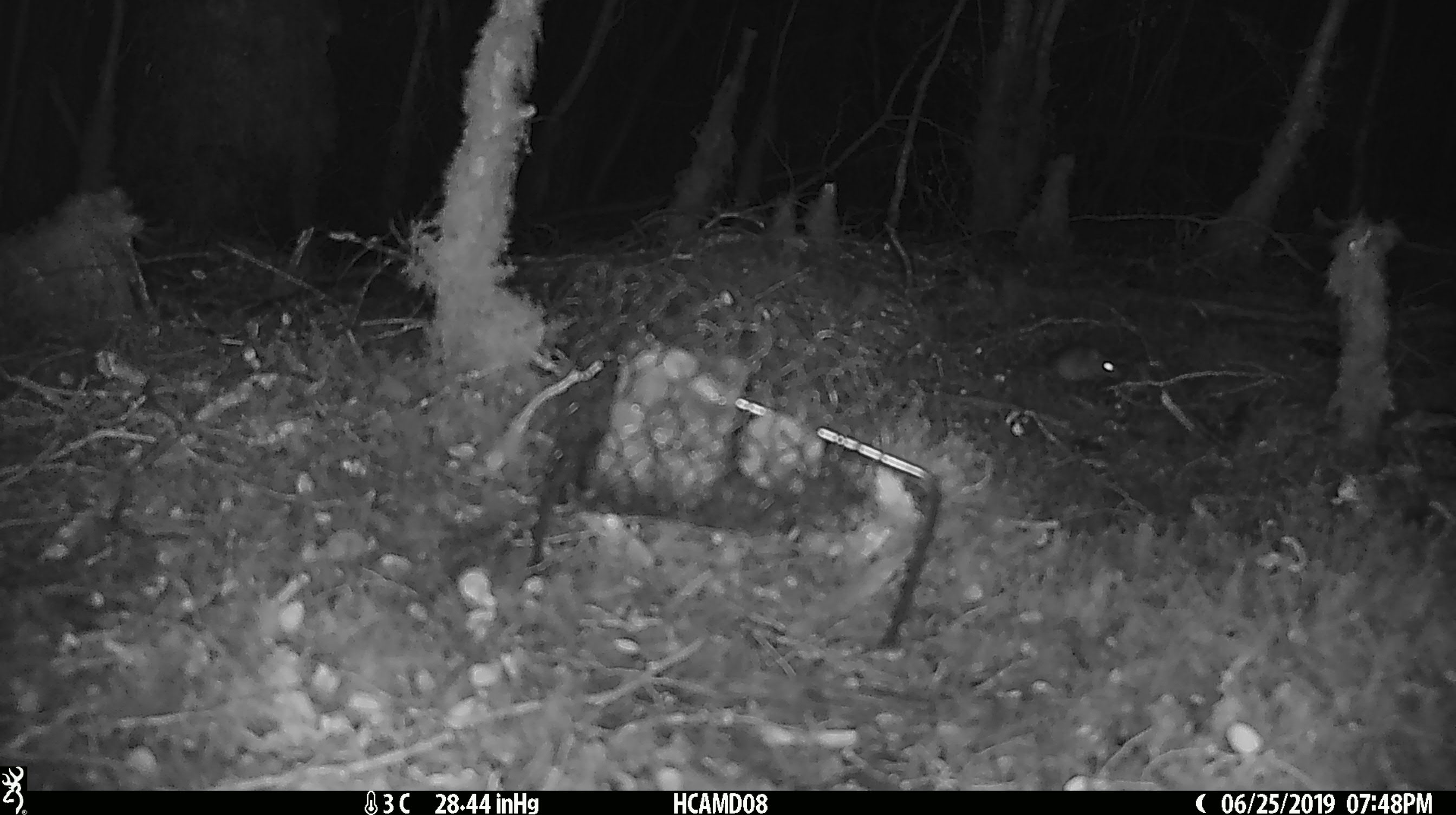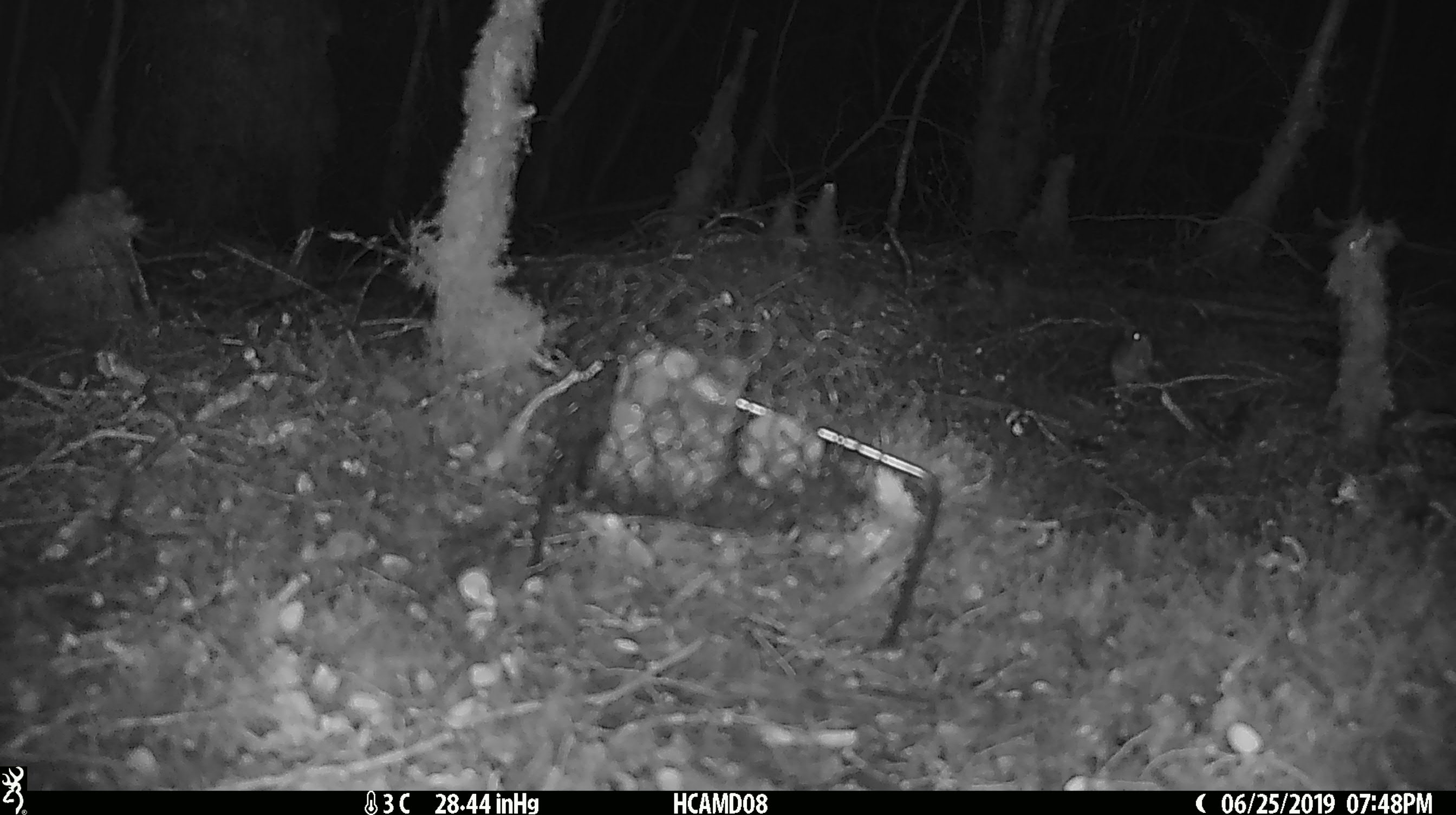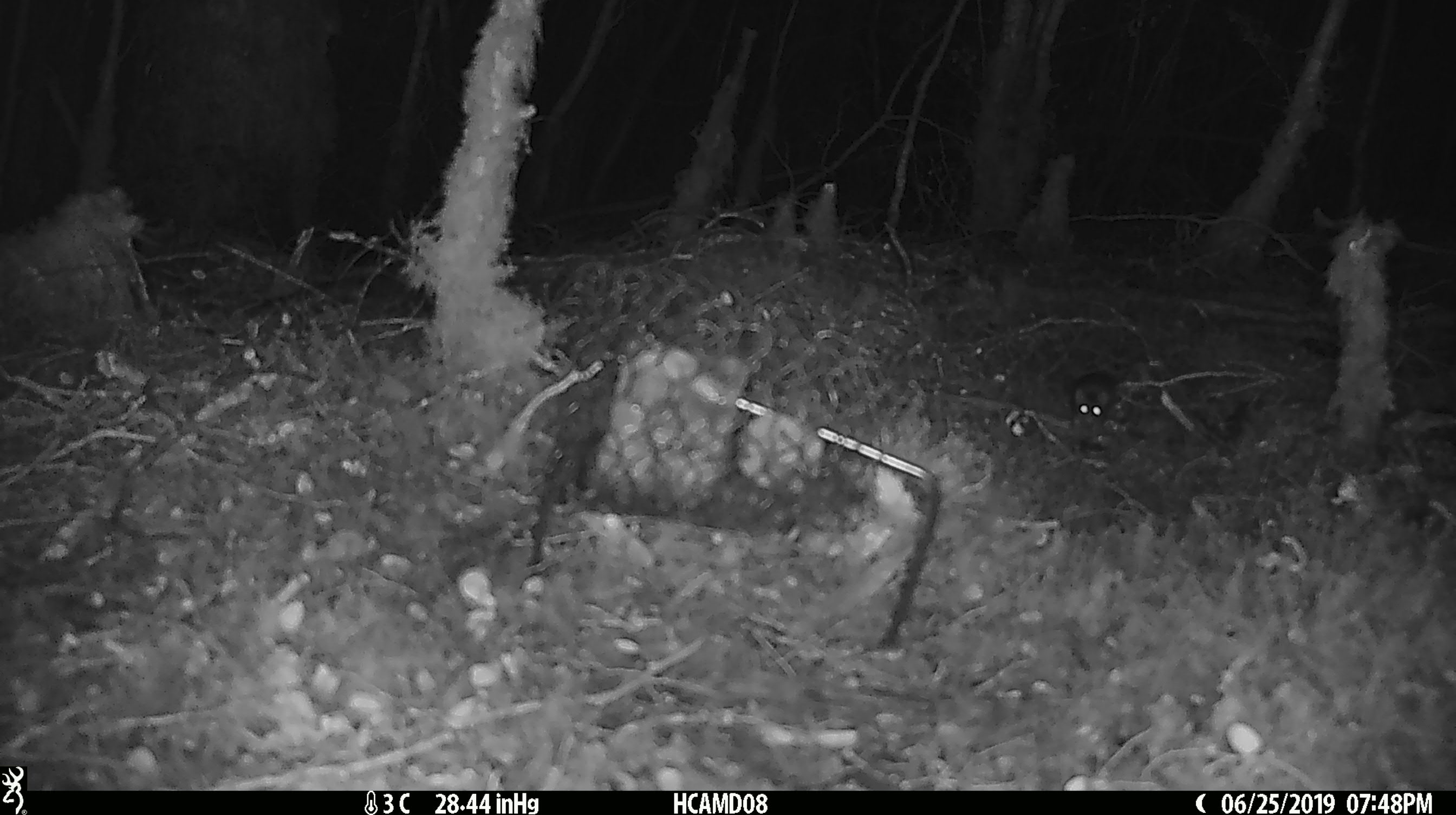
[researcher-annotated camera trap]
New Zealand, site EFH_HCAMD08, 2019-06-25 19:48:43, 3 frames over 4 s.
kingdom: Animalia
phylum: Chordata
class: Mammalia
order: Rodentia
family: Muridae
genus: Mus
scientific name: Mus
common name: mouse